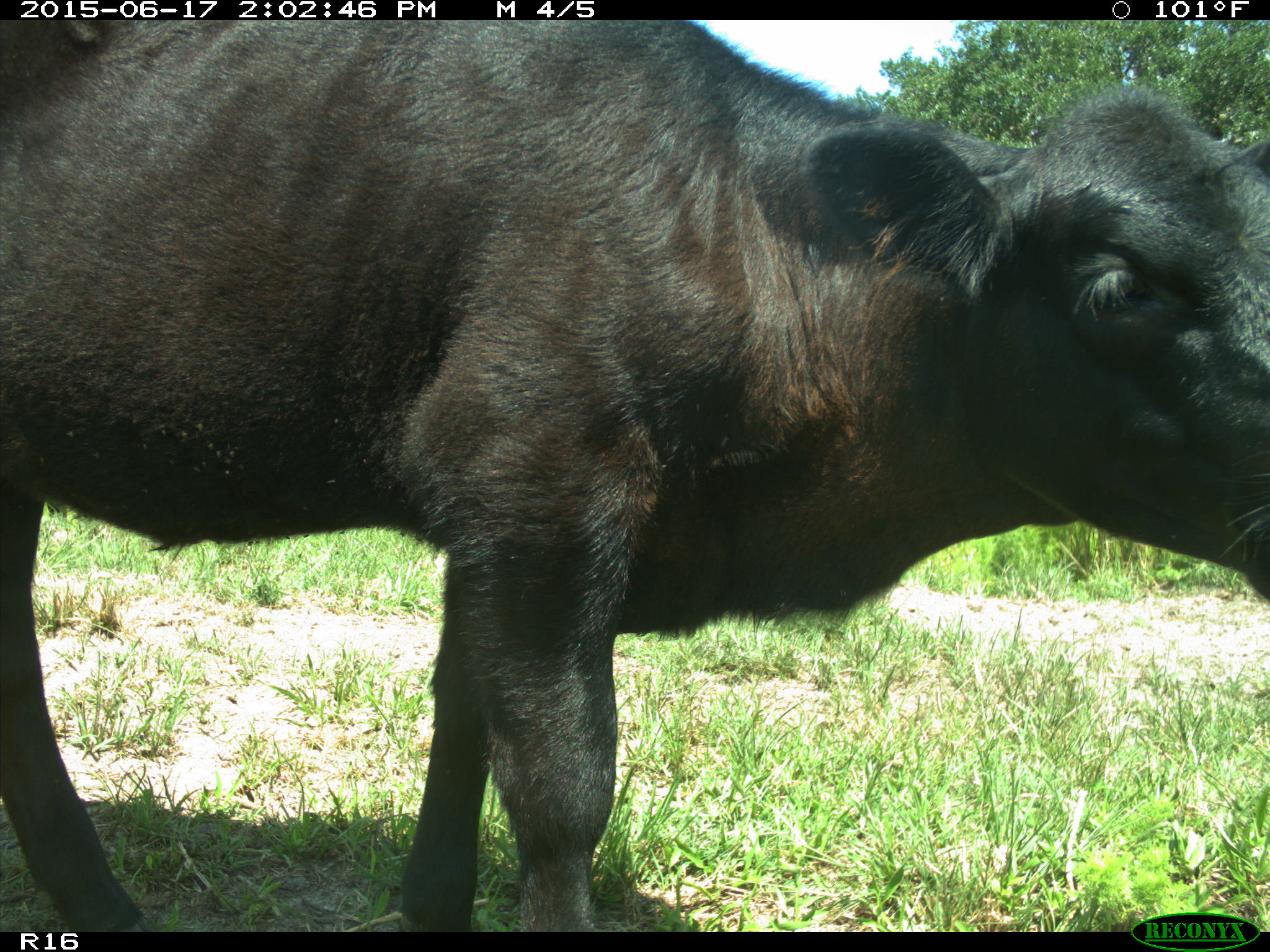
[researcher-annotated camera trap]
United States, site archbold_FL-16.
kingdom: Animalia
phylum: Chordata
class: Mammalia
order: Artiodactyla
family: Bovidae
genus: Bos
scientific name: Bos taurus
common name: domestic cow